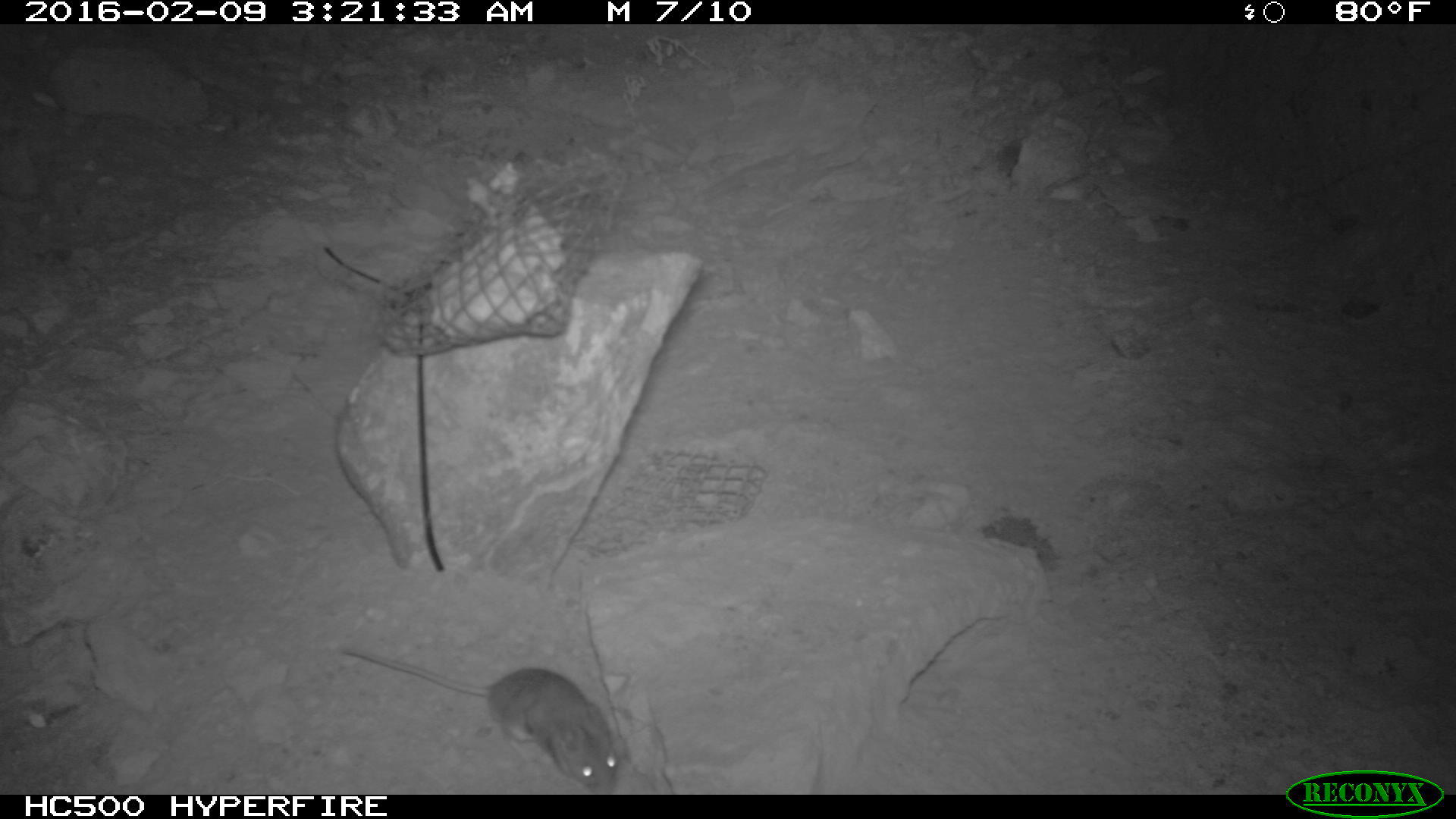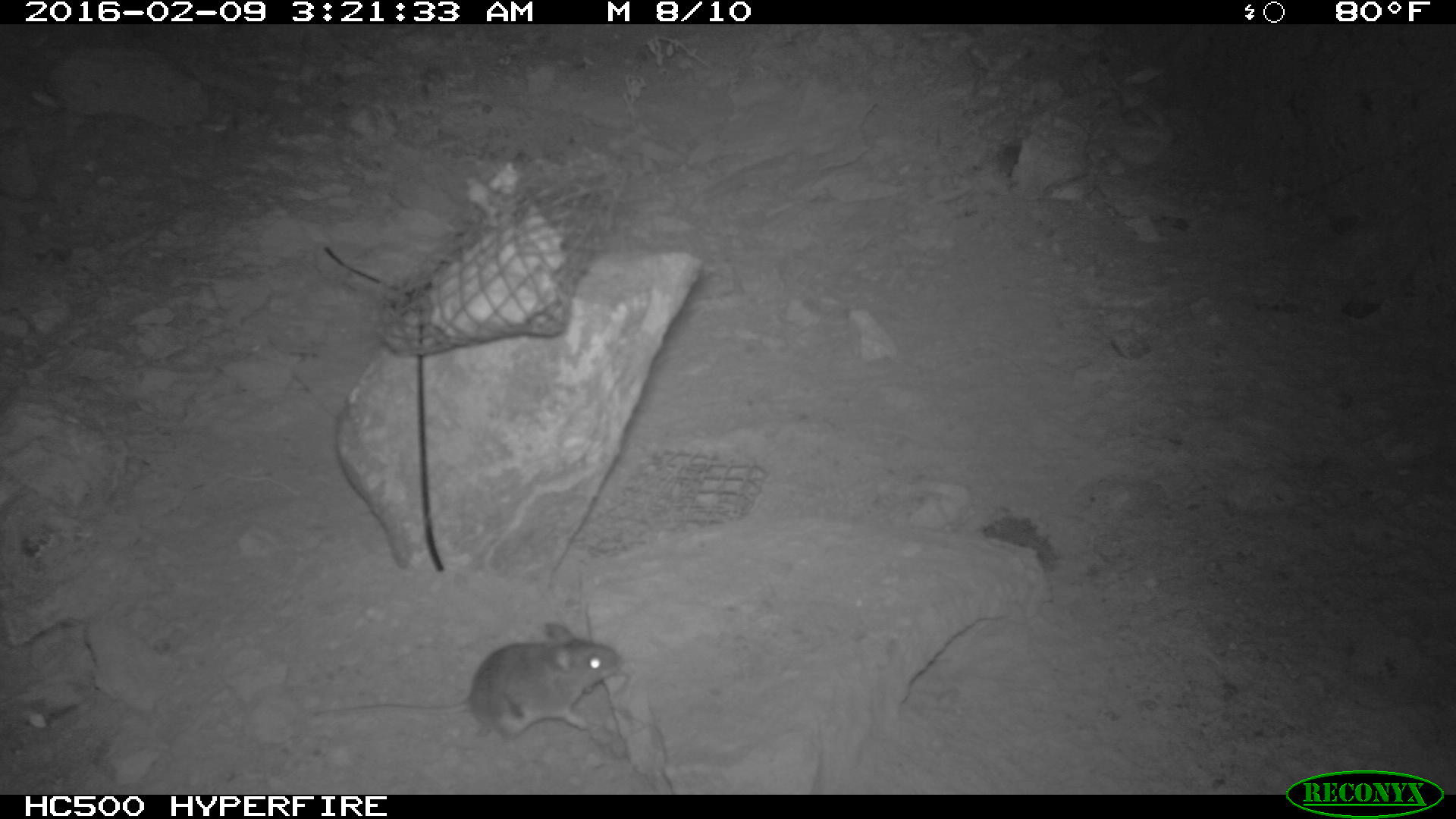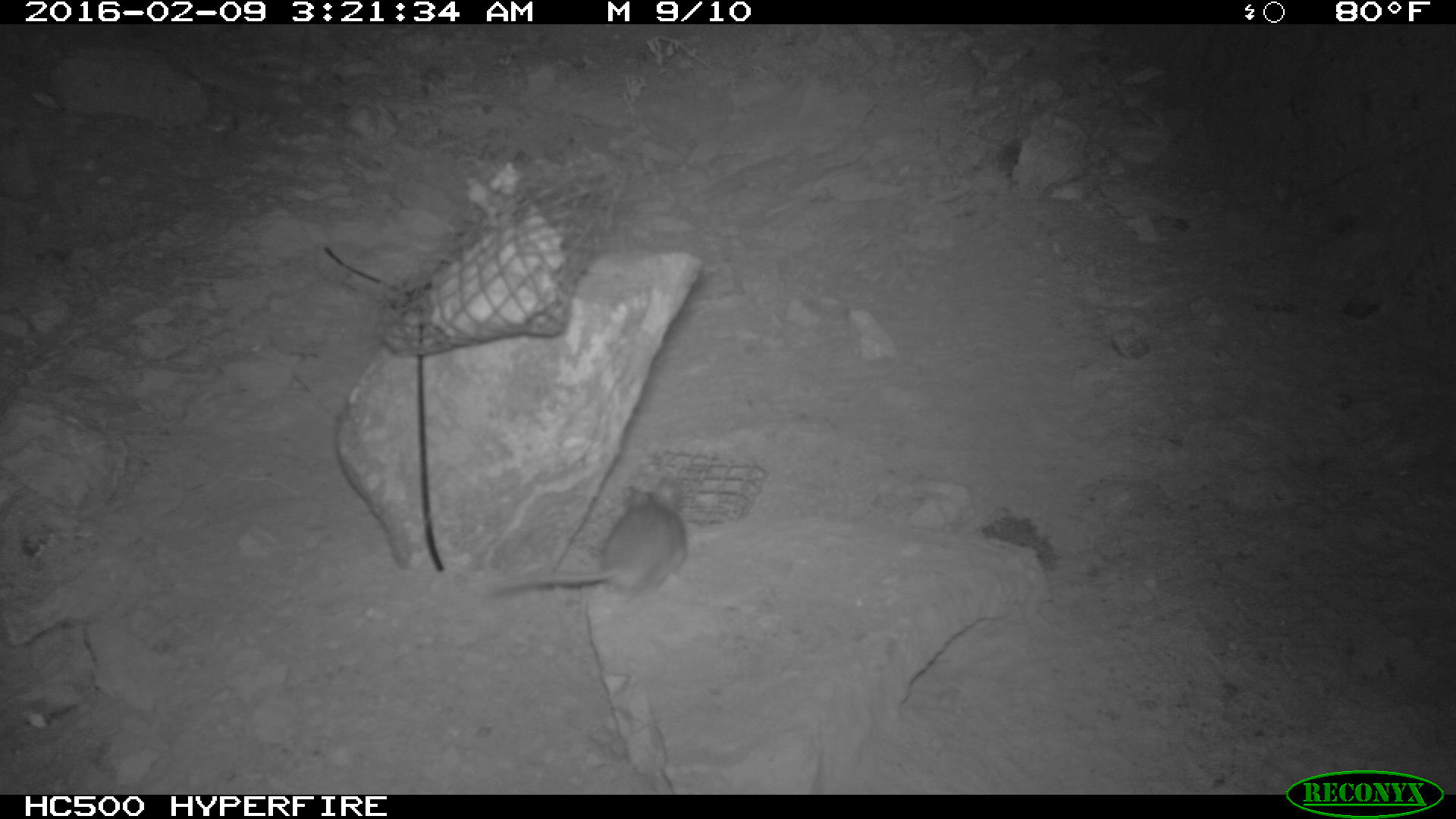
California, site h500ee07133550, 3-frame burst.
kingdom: Animalia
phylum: Chordata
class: Mammalia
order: Rodentia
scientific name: Rodentia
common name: rodent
Rodent (Rodentia).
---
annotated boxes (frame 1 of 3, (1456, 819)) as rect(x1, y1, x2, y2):
rodent: rect(342, 642, 626, 792)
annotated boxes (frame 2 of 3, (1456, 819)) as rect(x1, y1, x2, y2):
rodent: rect(307, 623, 622, 751)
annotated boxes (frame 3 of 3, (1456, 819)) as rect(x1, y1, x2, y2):
rodent: rect(488, 482, 689, 598)